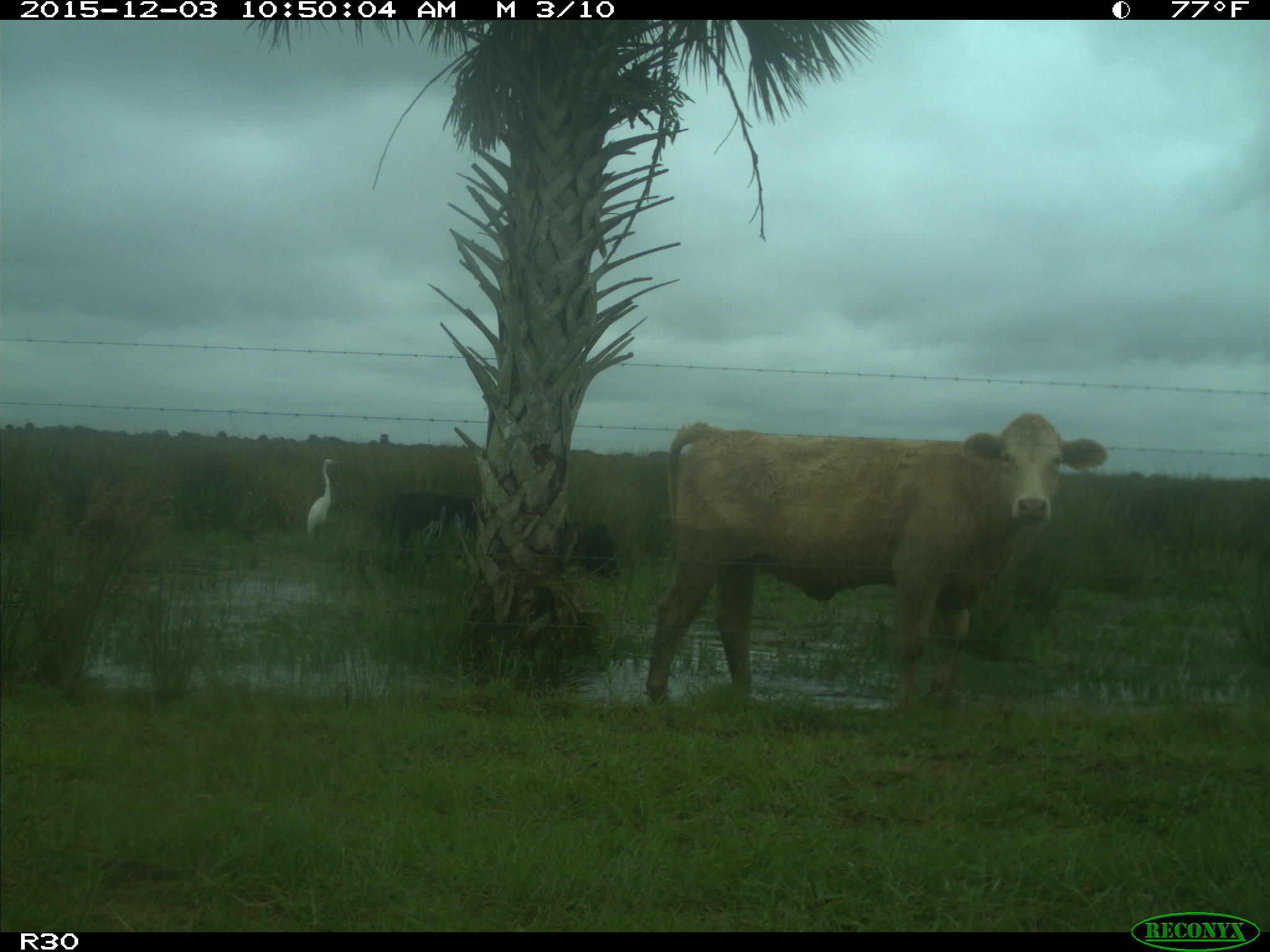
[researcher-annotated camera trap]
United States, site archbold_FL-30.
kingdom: Animalia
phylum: Chordata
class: Mammalia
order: Artiodactyla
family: Bovidae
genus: Bos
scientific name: Bos taurus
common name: domestic cow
Bos taurus (domestic cow).